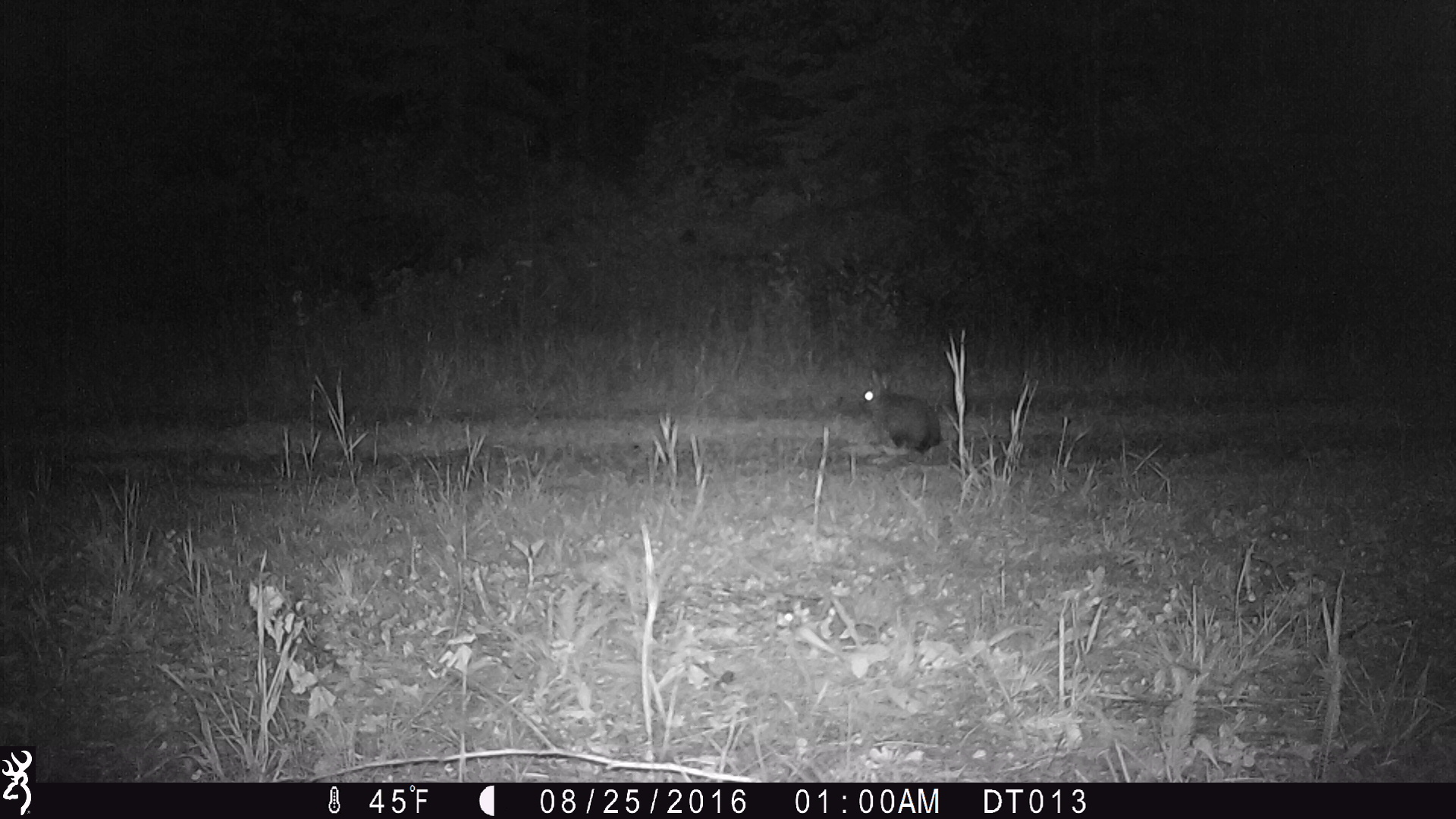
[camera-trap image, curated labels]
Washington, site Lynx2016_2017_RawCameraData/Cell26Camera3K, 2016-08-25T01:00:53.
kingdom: Animalia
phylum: Chordata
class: Mammalia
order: Lagomorpha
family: Leporidae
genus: Lepus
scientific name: Lepus americanus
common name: snowshoe hare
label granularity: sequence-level